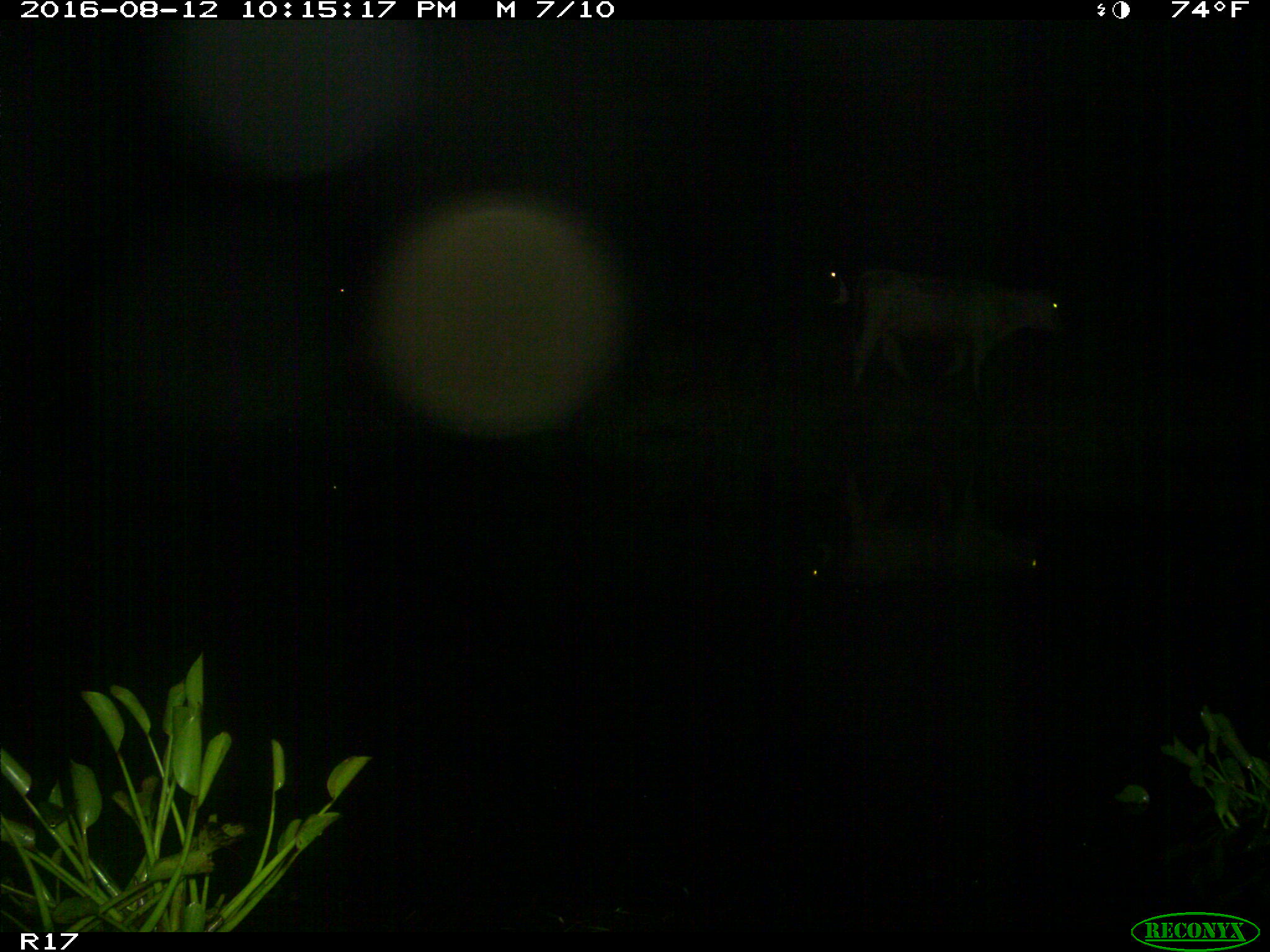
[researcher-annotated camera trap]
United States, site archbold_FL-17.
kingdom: Animalia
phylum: Chordata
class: Mammalia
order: Artiodactyla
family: Bovidae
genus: Bos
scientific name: Bos taurus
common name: domestic cow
Bos taurus (domestic cow).